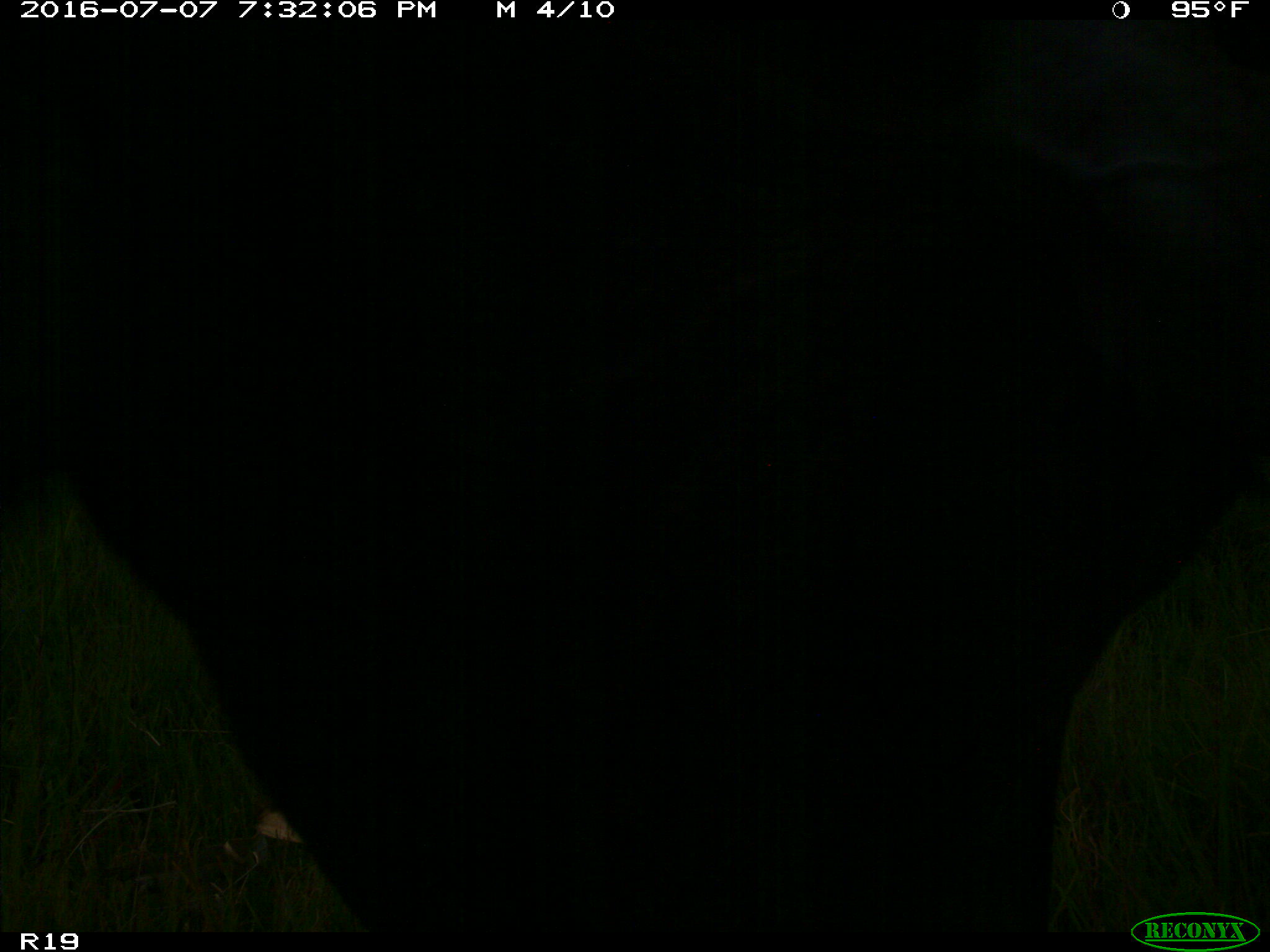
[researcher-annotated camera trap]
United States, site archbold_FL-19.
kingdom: Animalia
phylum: Chordata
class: Mammalia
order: Artiodactyla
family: Bovidae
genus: Bos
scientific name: Bos taurus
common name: domestic cow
Bos taurus (domestic cow).